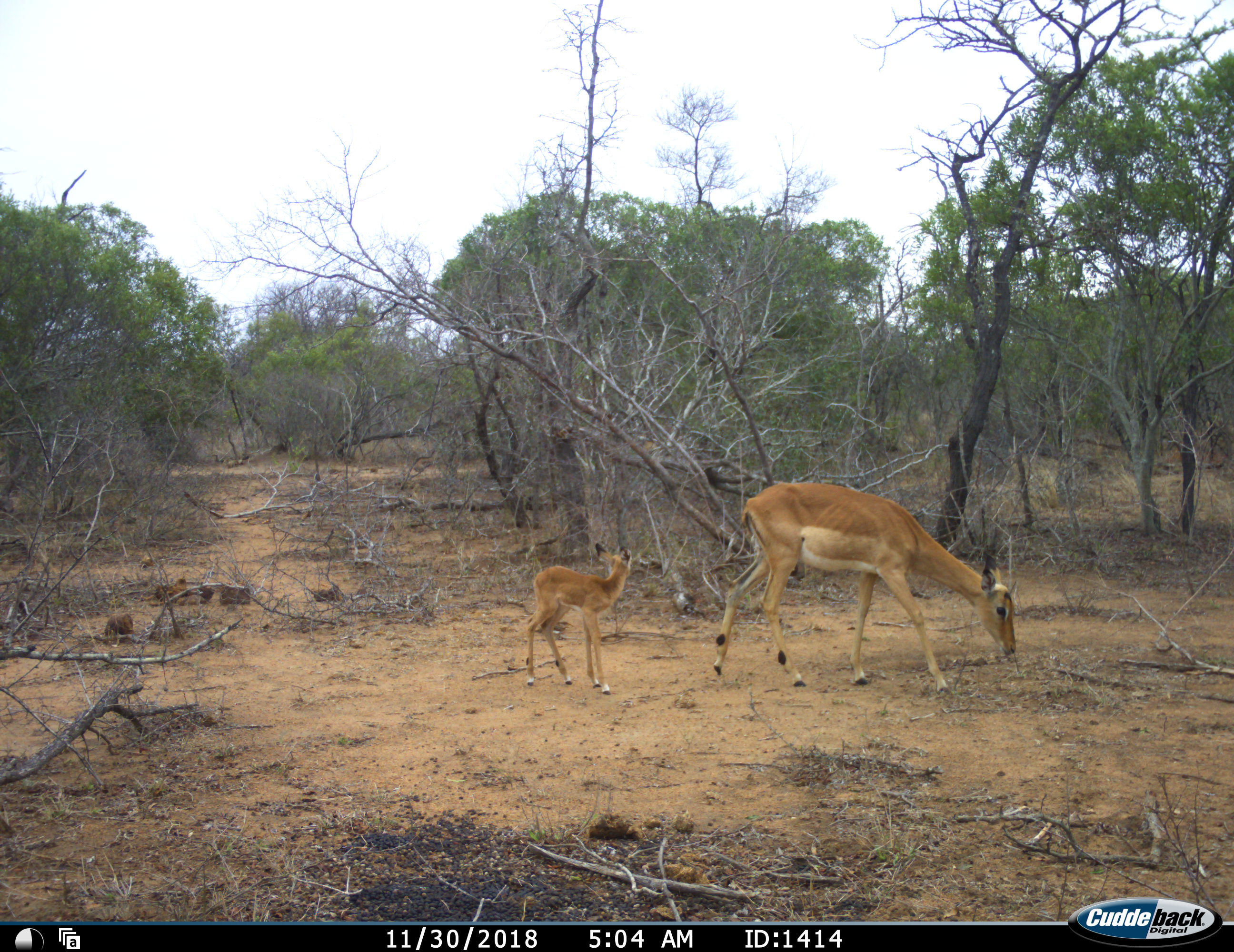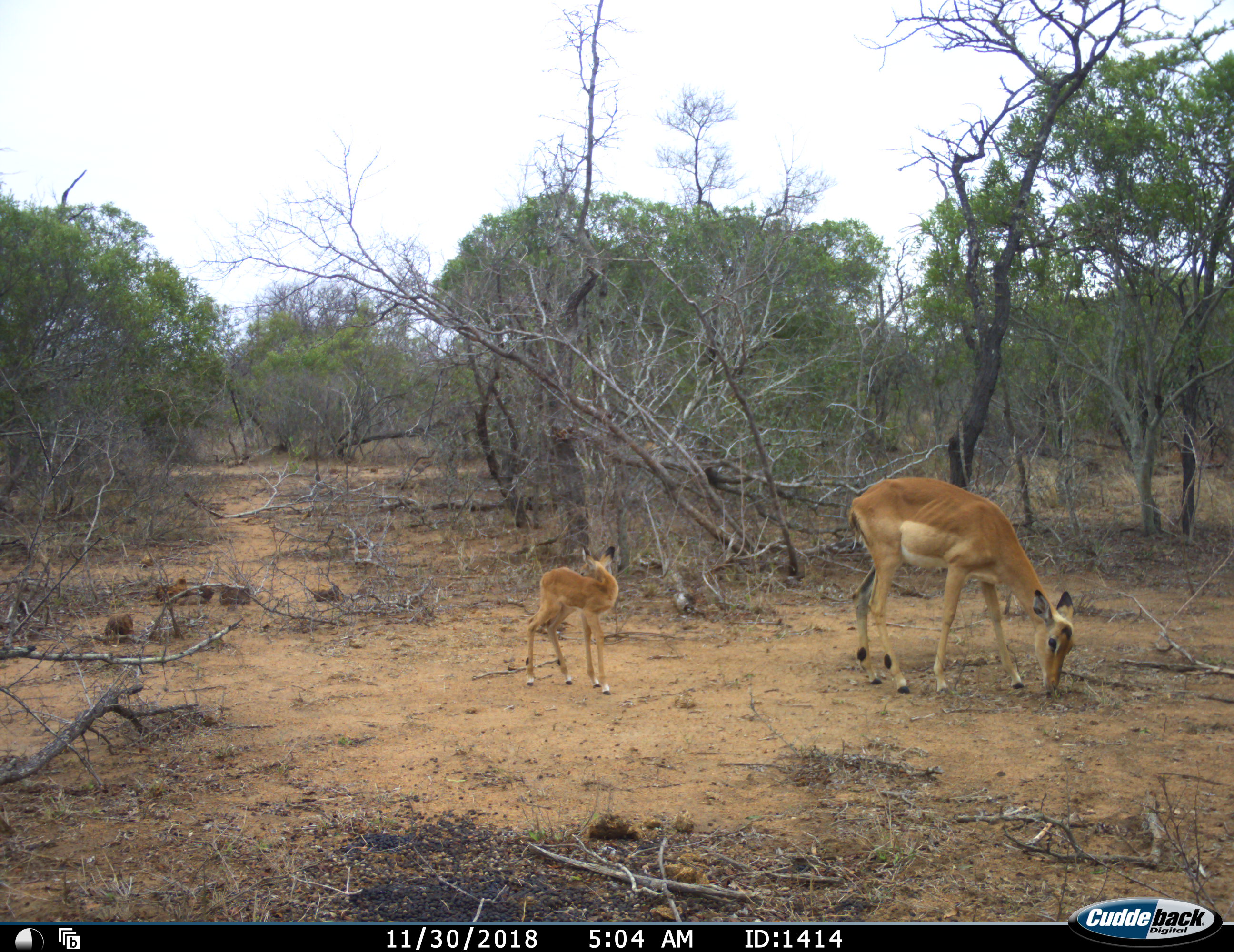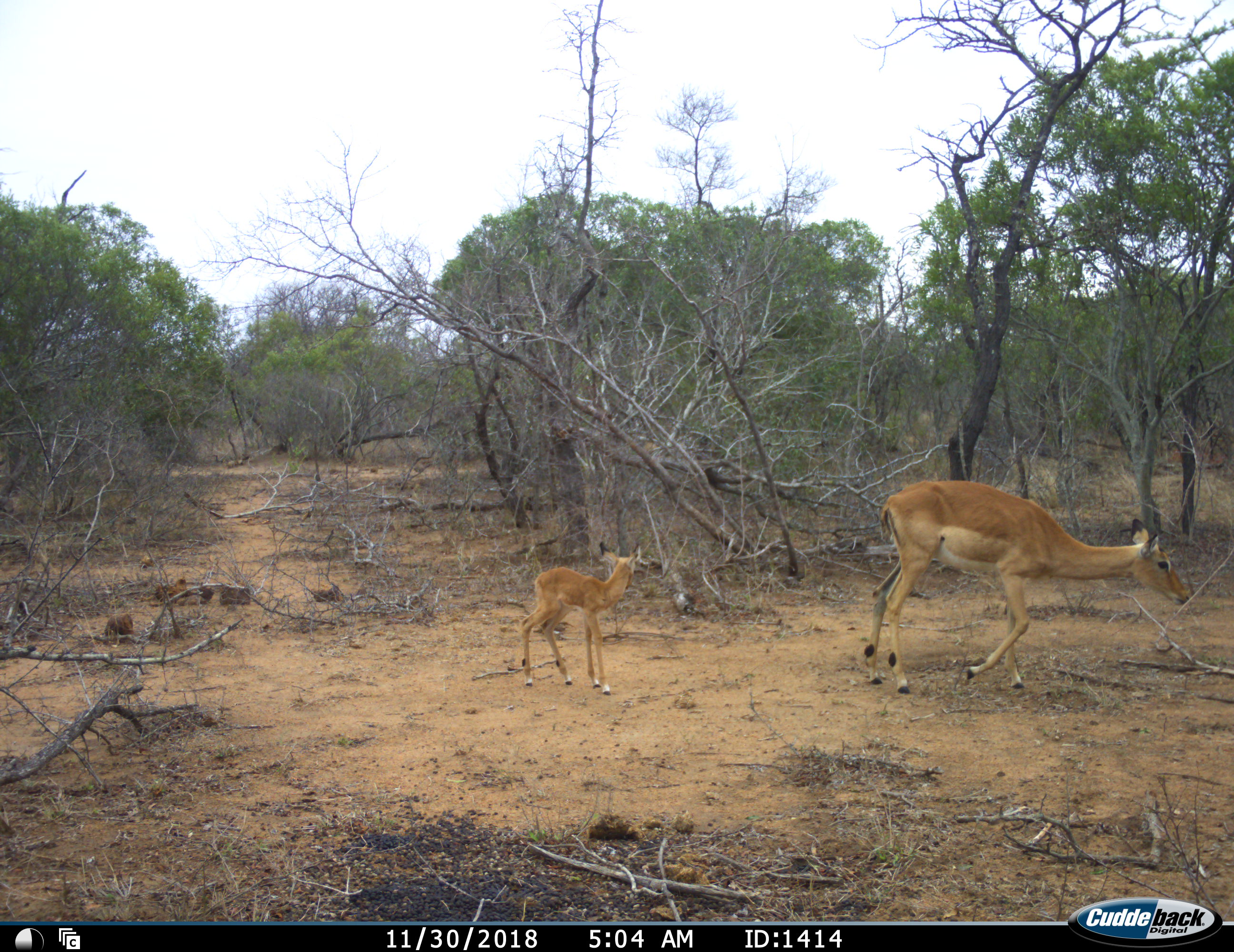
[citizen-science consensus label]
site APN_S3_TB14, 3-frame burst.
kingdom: Animalia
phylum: Chordata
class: Mammalia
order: Artiodactyla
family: Bovidae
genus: Aepyceros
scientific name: Aepyceros melampus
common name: impala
Impala (Aepyceros melampus), count 2. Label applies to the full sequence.